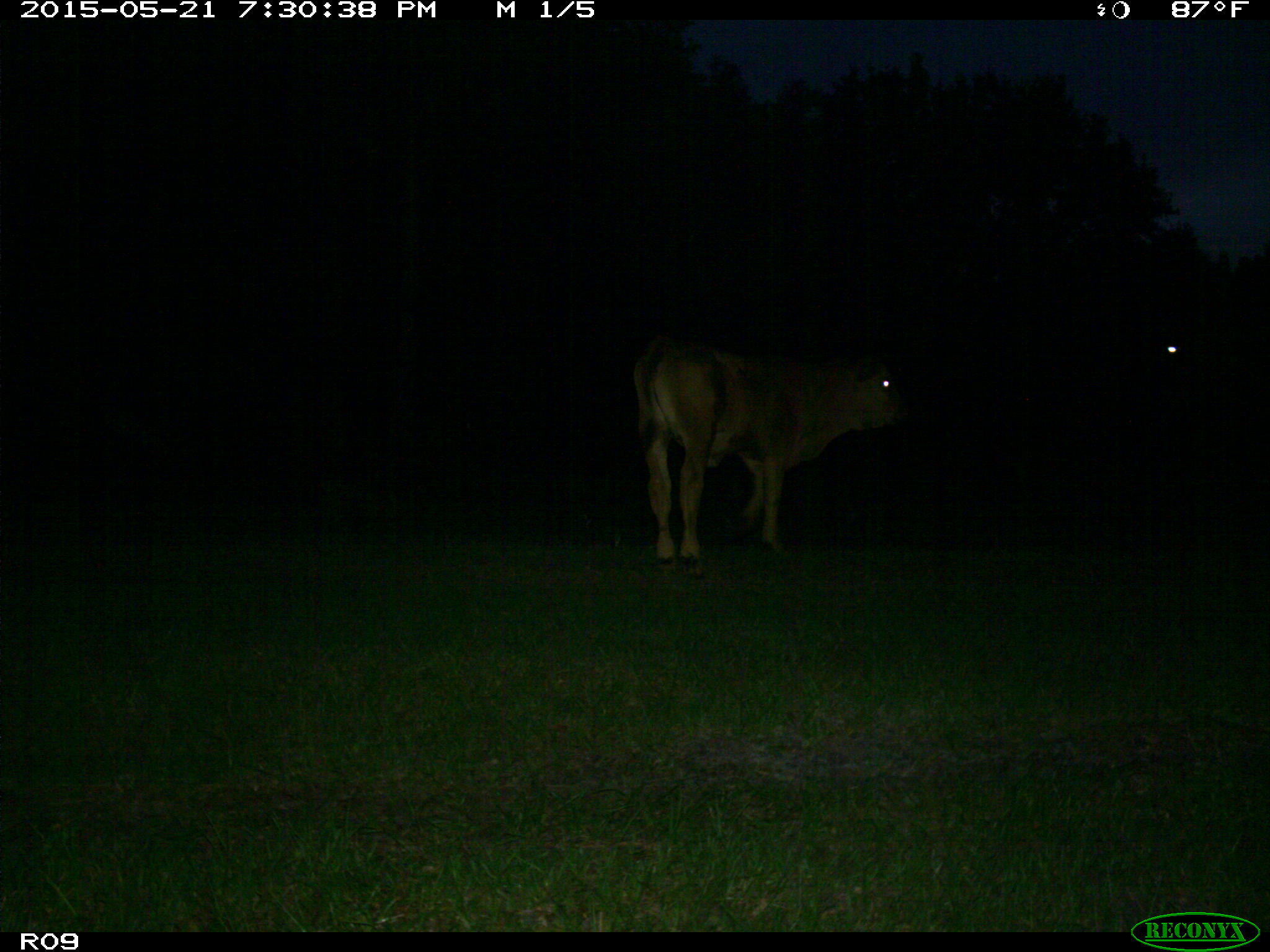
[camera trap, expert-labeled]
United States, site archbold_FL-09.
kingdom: Animalia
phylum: Chordata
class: Mammalia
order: Artiodactyla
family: Bovidae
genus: Bos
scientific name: Bos taurus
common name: domestic cow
Bos taurus (domestic cow).